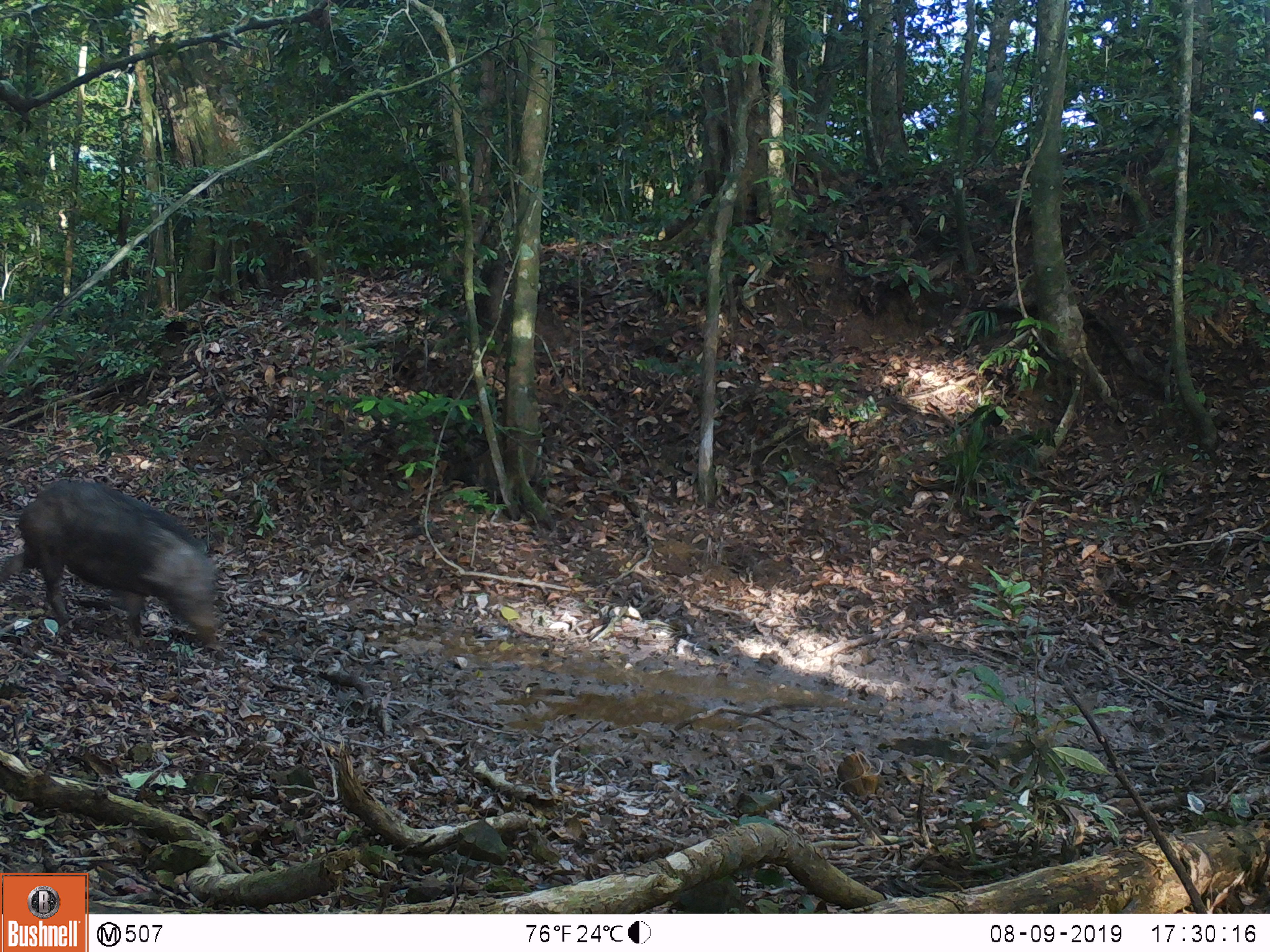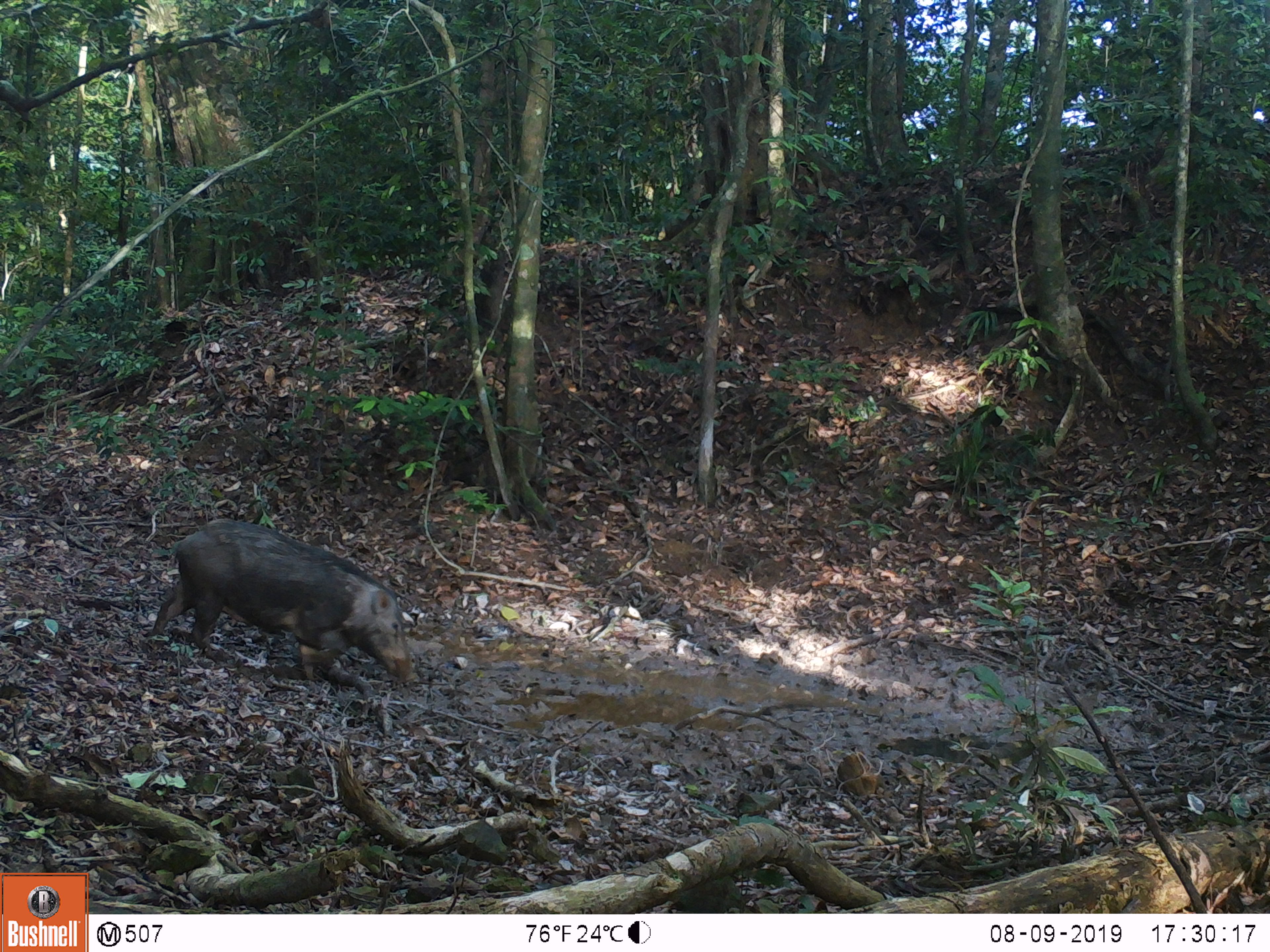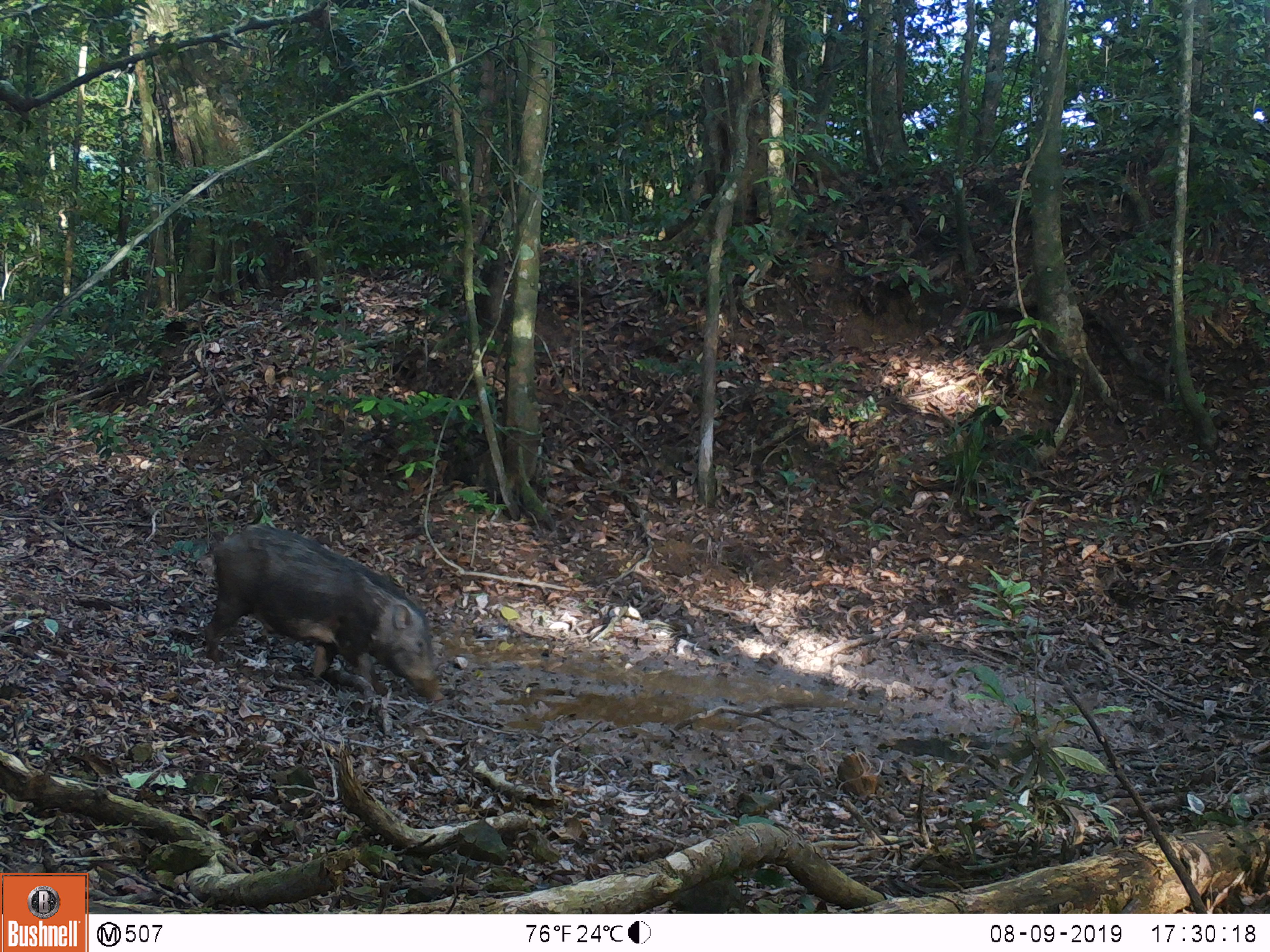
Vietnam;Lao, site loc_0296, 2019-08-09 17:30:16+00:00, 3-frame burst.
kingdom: Animalia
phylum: Chordata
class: Mammalia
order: Artiodactyla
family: Suidae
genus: Sus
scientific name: Sus scrofa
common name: eurasian wild pig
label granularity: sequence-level